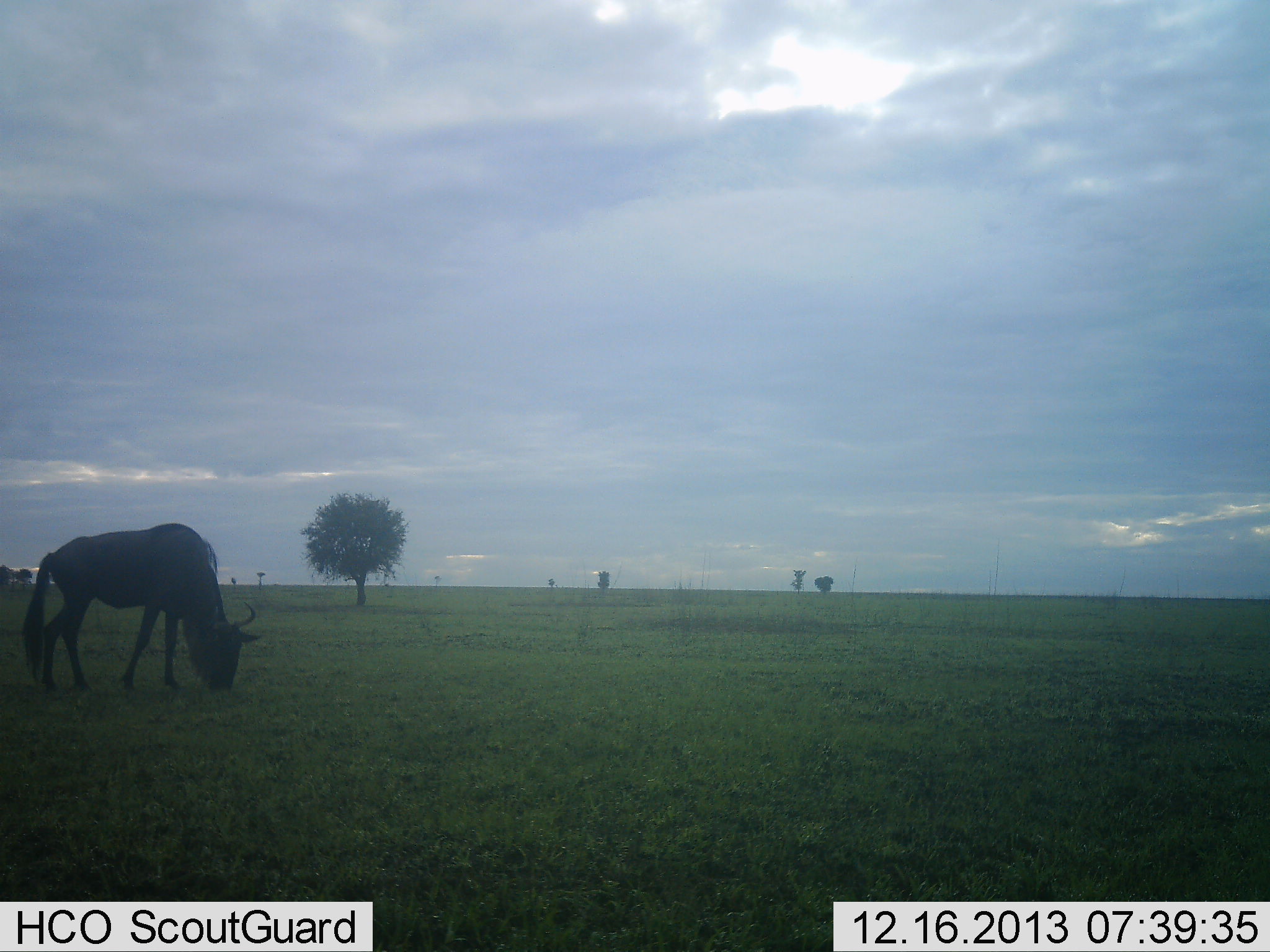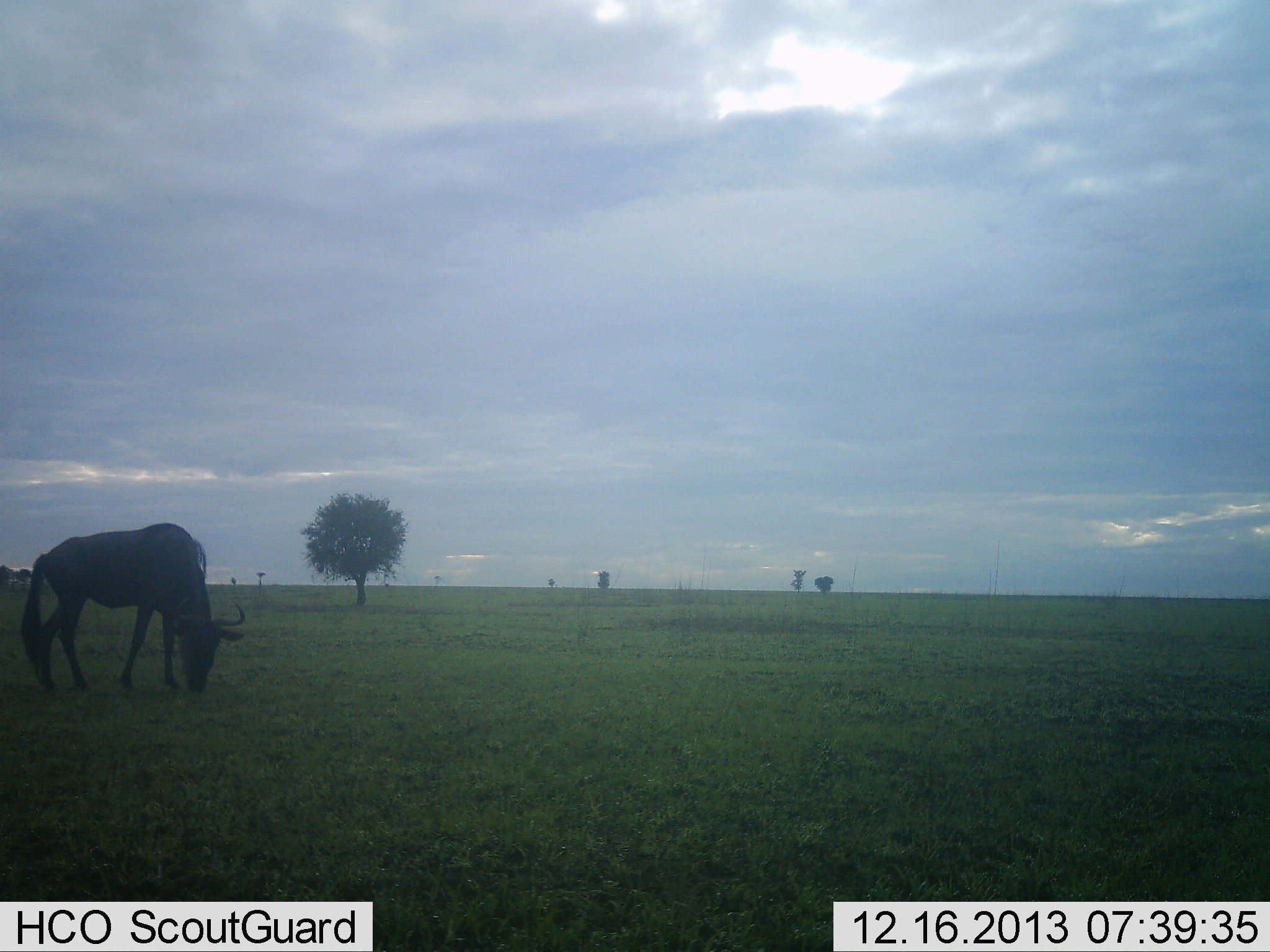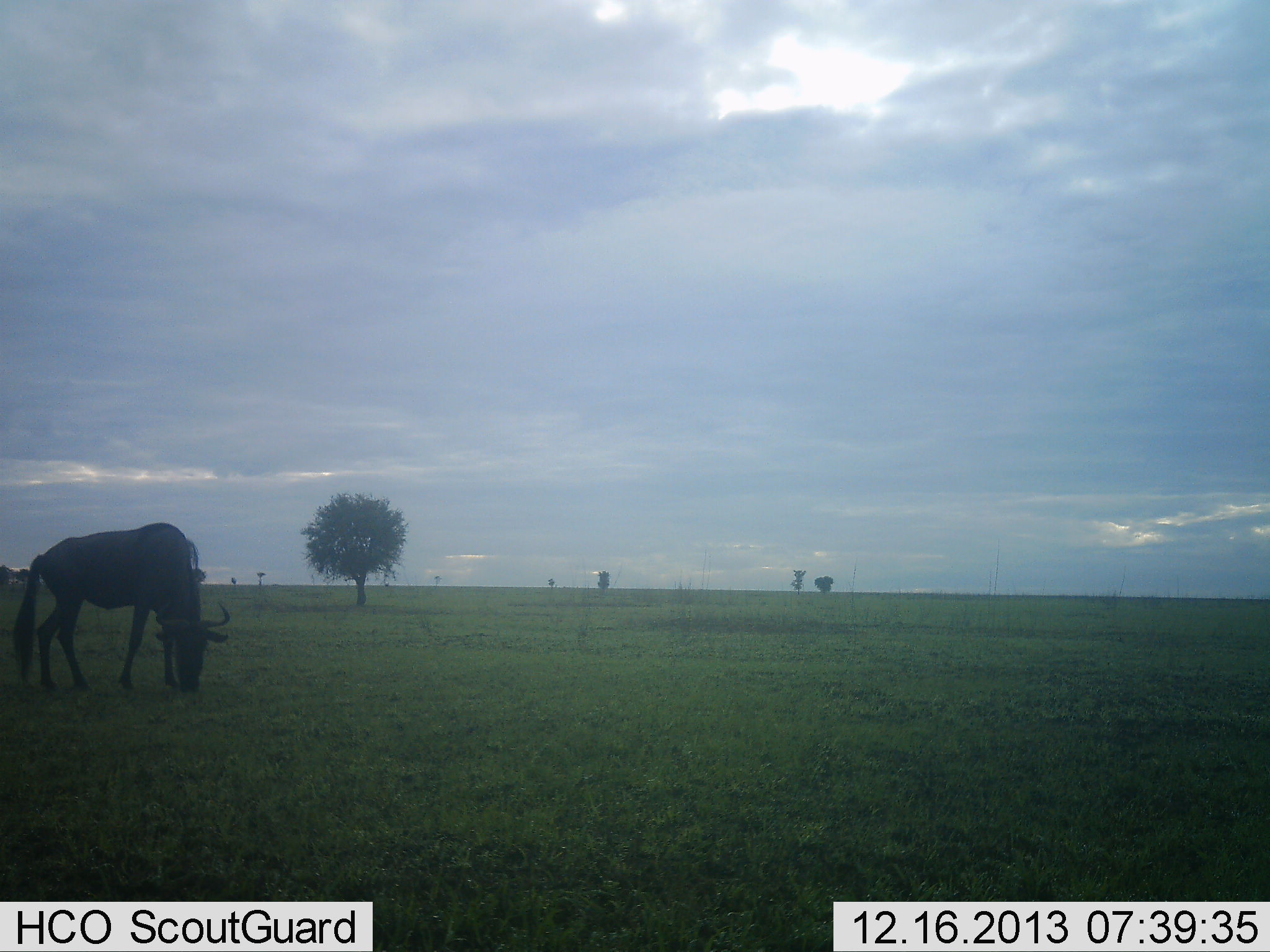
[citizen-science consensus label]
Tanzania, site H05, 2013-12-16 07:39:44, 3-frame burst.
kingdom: Animalia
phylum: Chordata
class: Mammalia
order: Artiodactyla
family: Bovidae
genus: Connochaetes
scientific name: Connochaetes taurinus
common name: blue wildebeest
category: wildebeest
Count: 1.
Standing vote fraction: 10%.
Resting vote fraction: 0%.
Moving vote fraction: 0%.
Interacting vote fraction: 0%.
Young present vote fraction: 0%.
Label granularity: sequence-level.